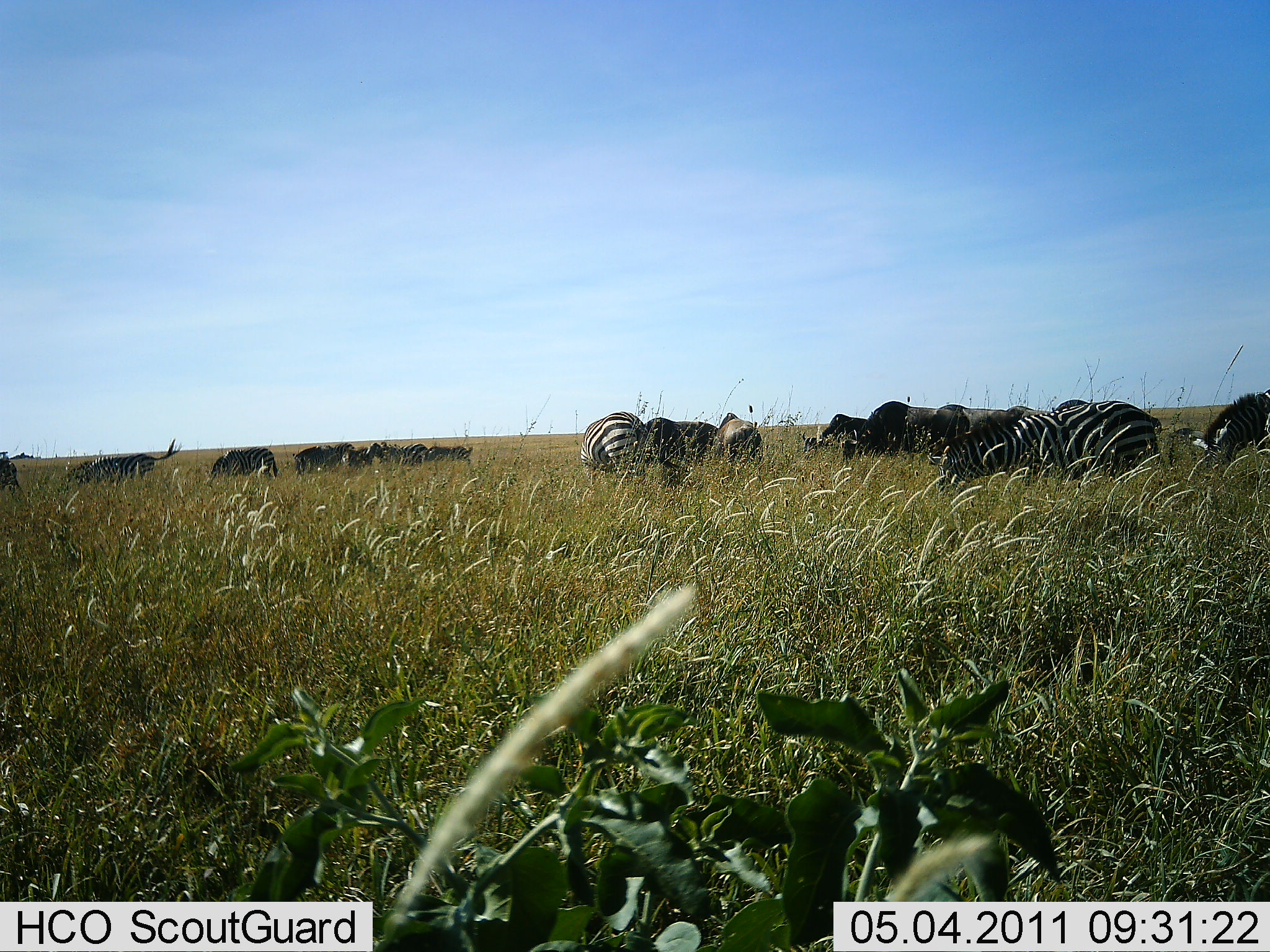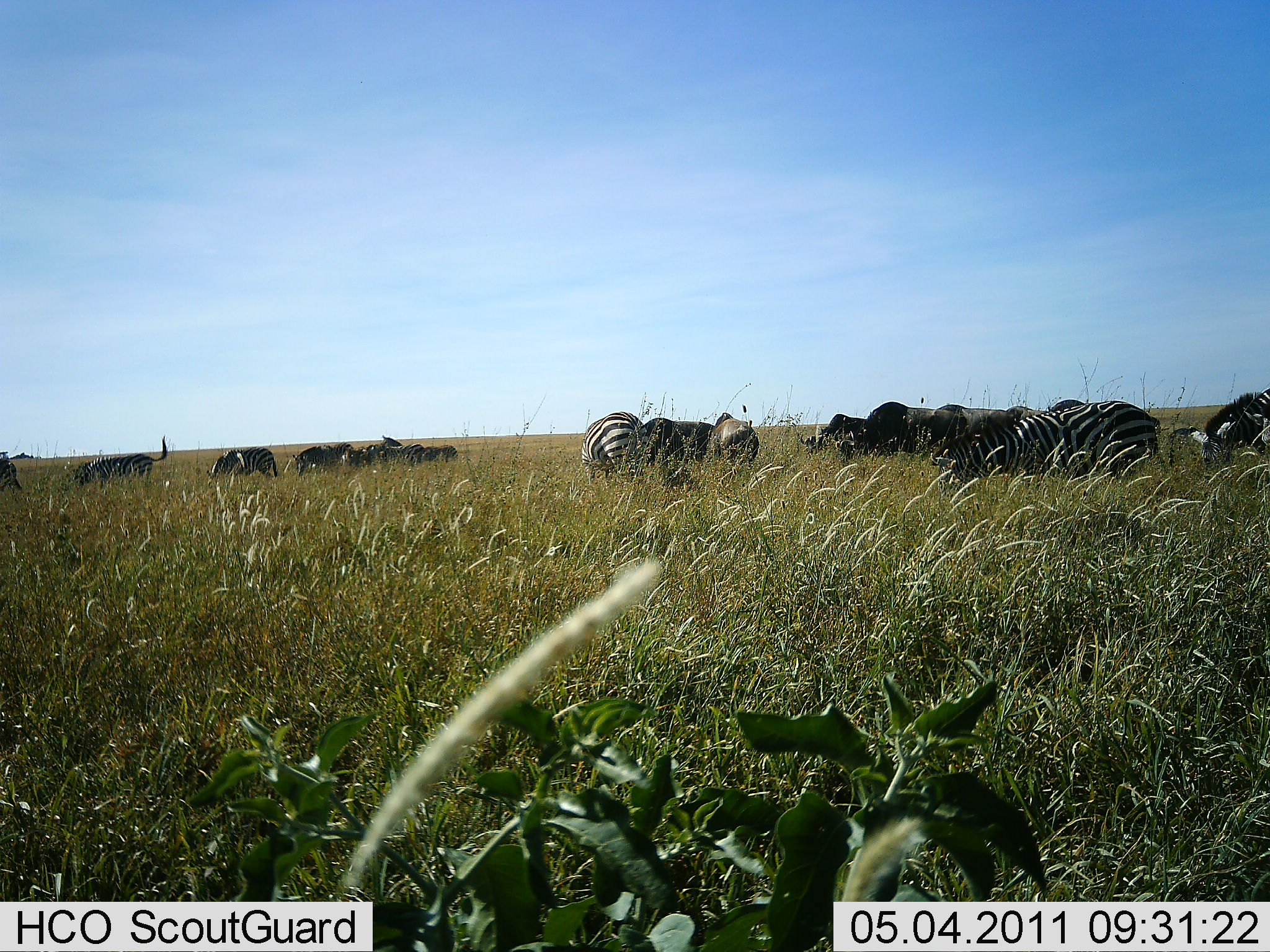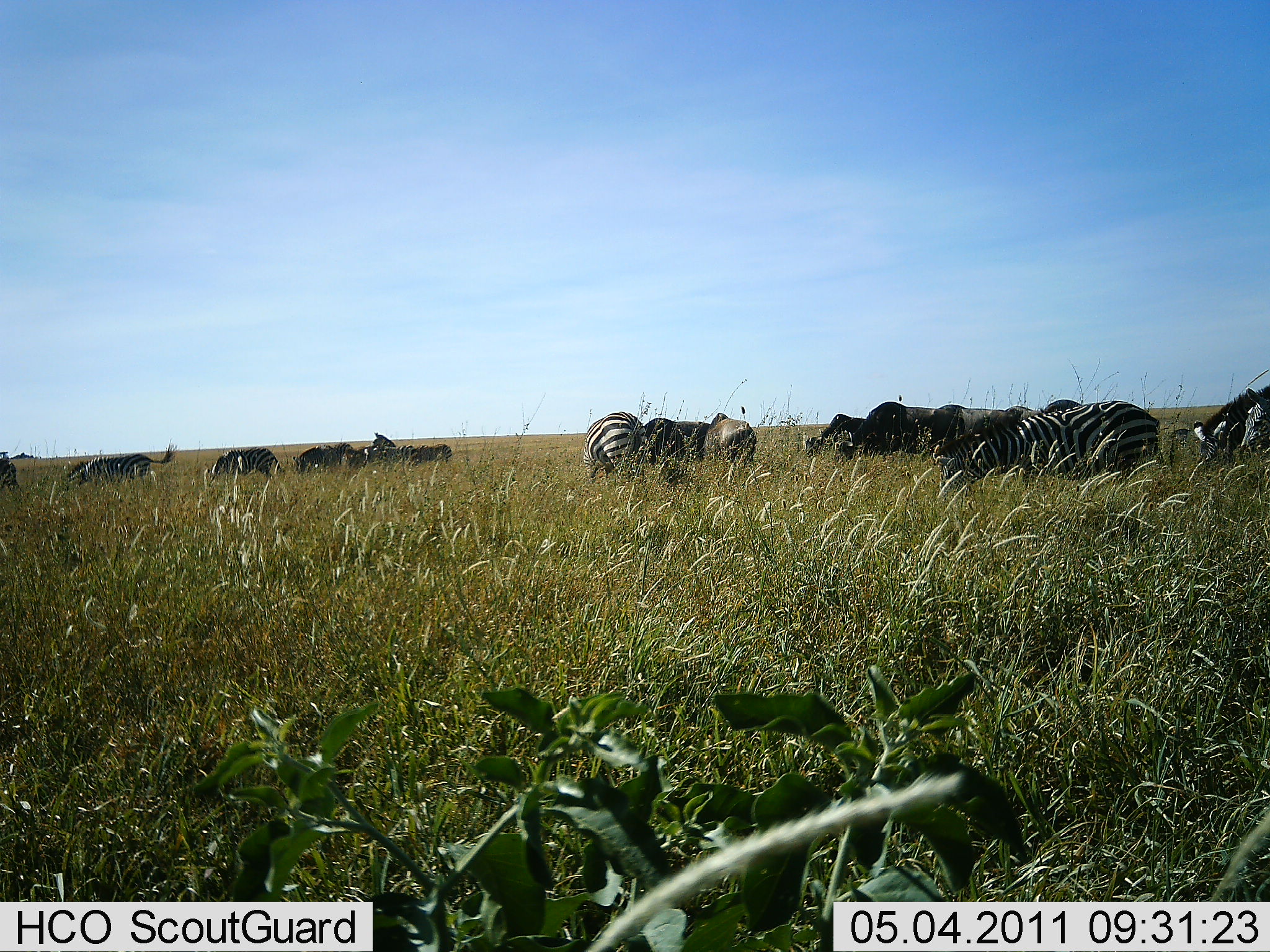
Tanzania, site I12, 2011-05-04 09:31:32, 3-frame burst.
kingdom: Animalia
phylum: Chordata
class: Mammalia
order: Perissodactyla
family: Equidae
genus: Equus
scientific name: Equus quagga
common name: plains zebra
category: zebra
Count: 10.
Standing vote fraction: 30%.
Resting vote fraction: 0%.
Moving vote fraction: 4%.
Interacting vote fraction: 4%.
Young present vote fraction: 0%.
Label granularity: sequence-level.